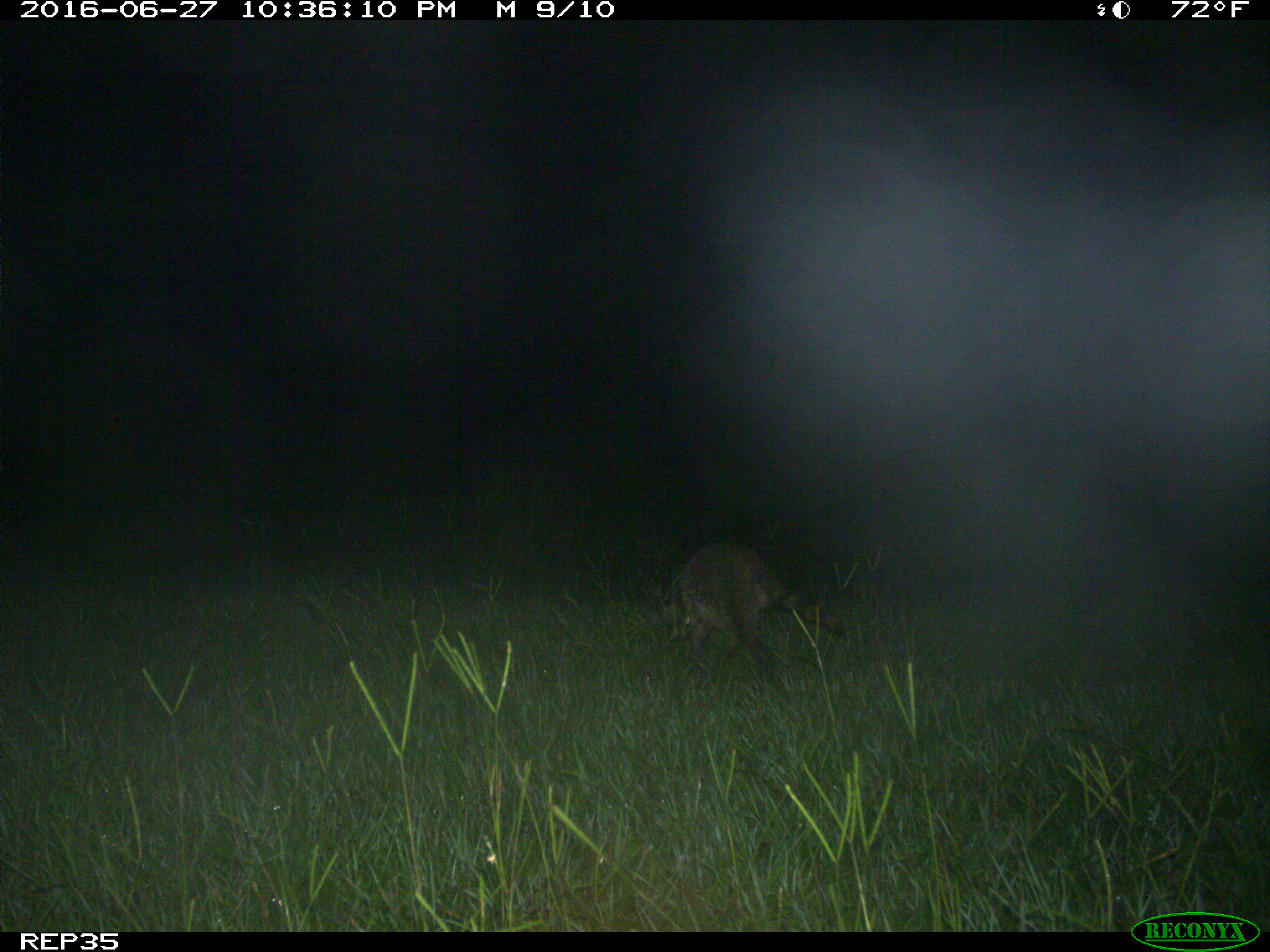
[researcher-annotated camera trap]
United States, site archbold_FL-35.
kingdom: Animalia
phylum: Chordata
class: Mammalia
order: Carnivora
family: Procyonidae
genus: Procyon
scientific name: Procyon lotor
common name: common raccoon